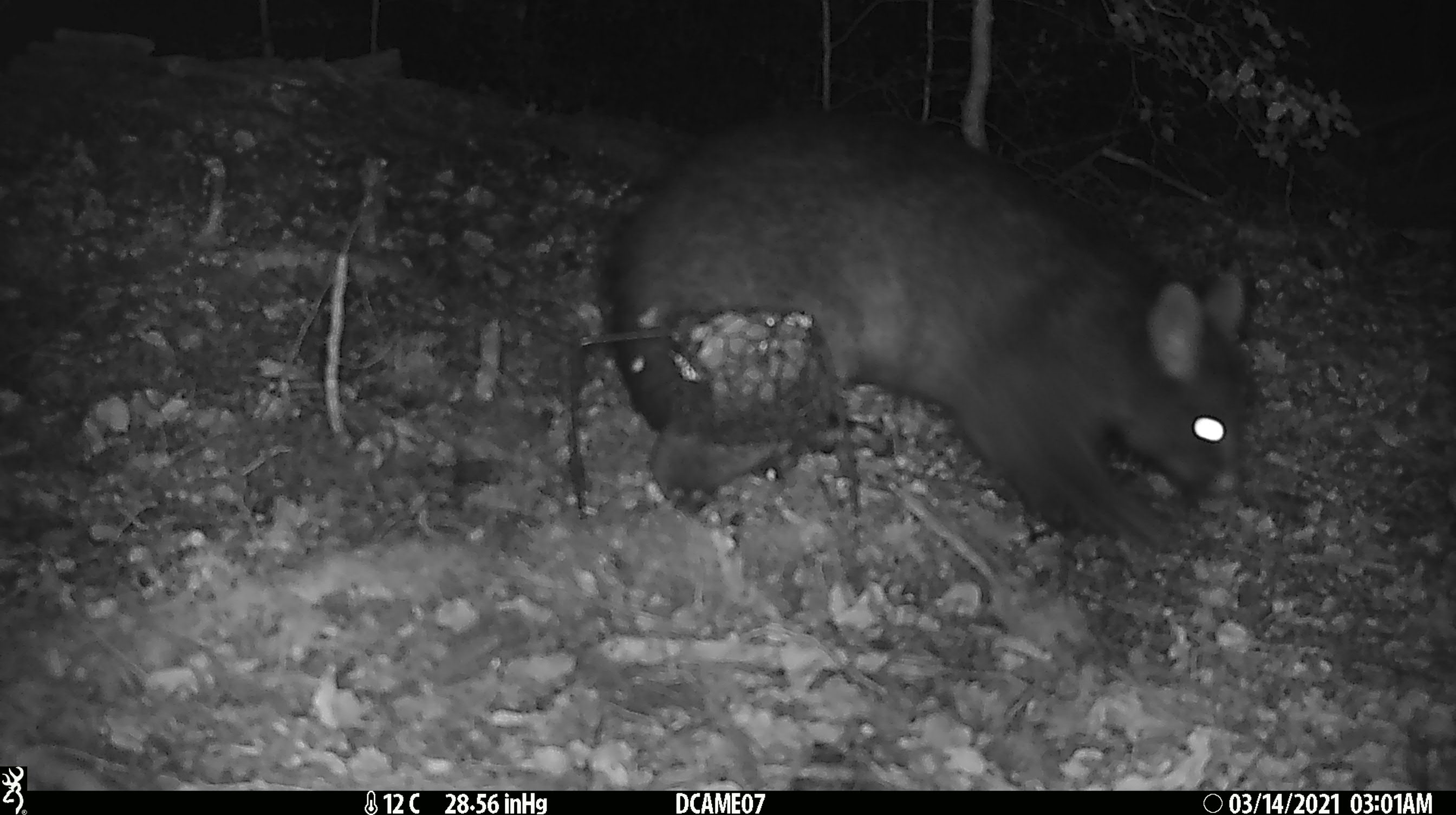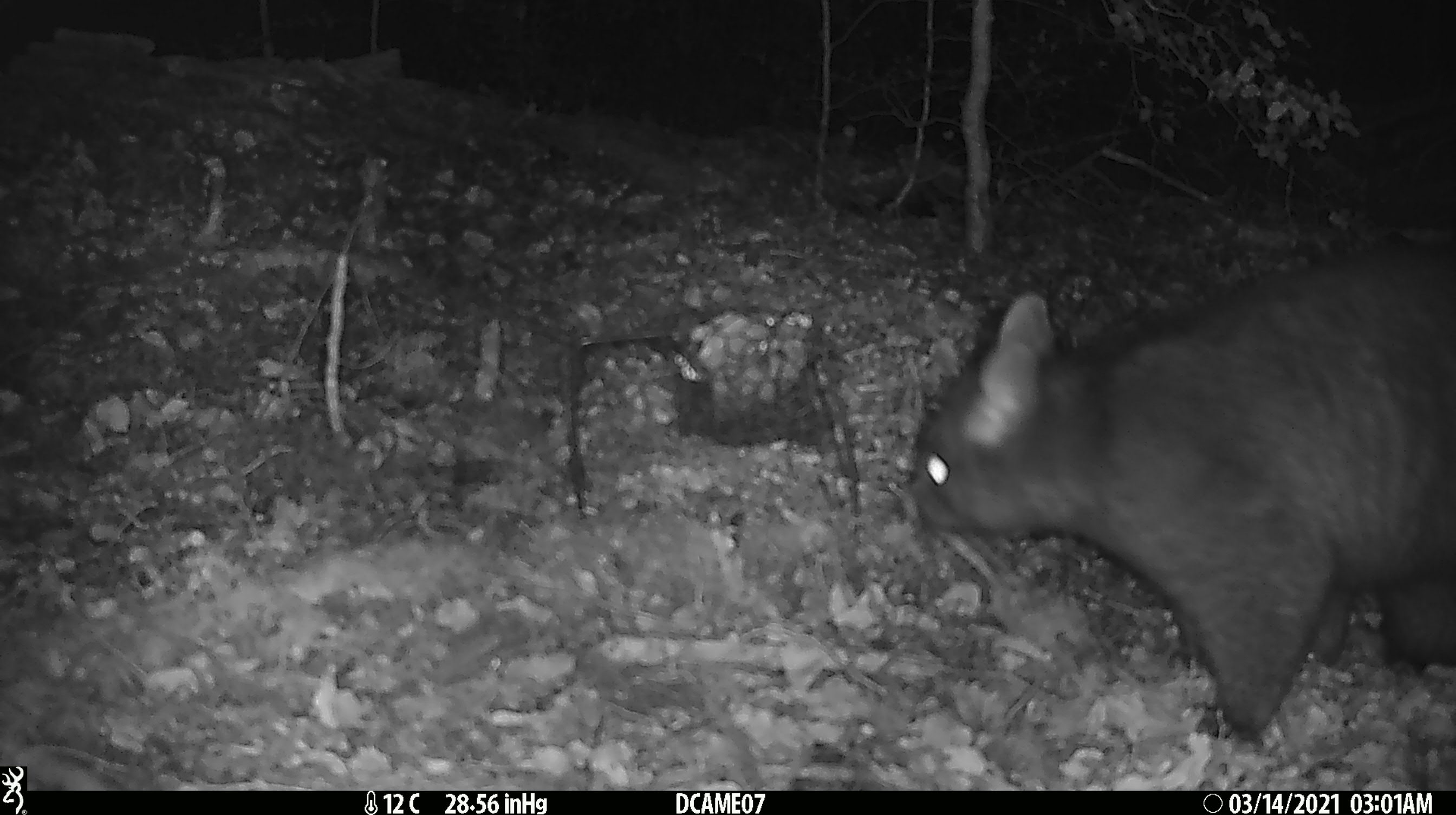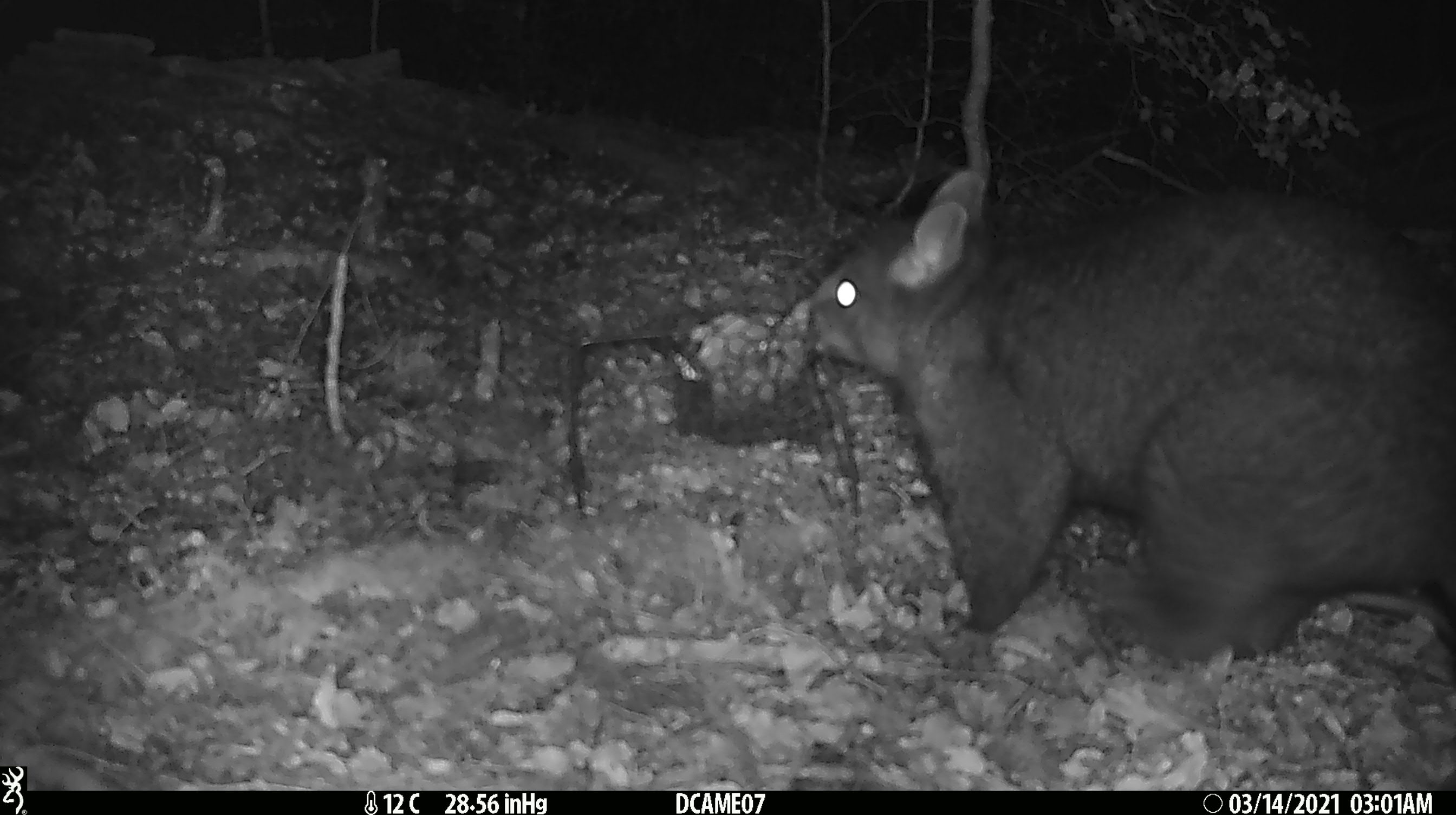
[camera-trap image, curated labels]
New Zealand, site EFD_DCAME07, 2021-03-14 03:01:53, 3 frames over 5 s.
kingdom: Animalia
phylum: Chordata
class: Mammalia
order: Diprotodontia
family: Phalangeridae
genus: Trichosurus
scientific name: Trichosurus vulpecula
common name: common brushtail possum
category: possum